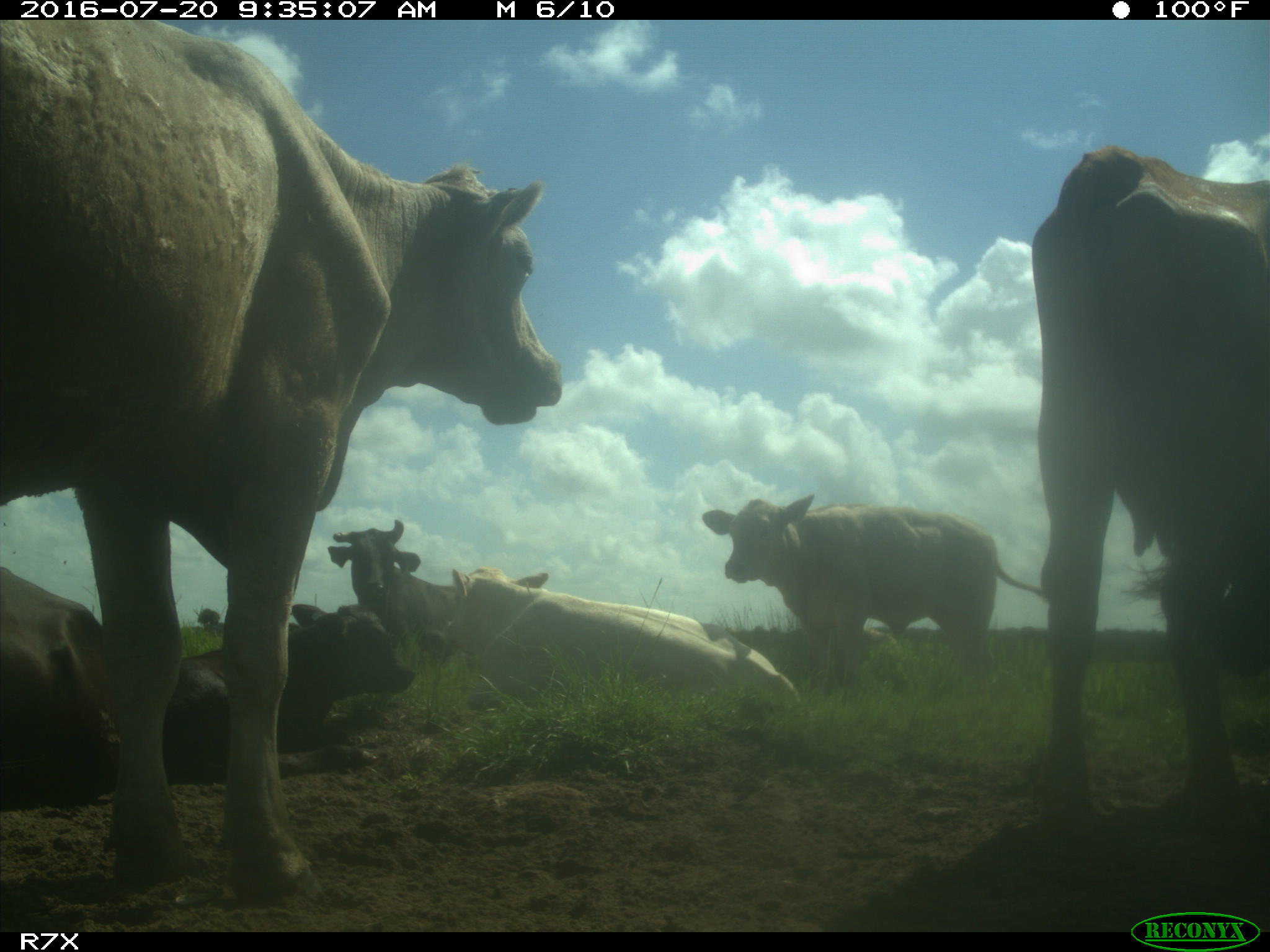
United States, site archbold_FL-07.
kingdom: Animalia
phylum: Chordata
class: Mammalia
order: Artiodactyla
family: Bovidae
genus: Bos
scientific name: Bos taurus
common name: domestic cow